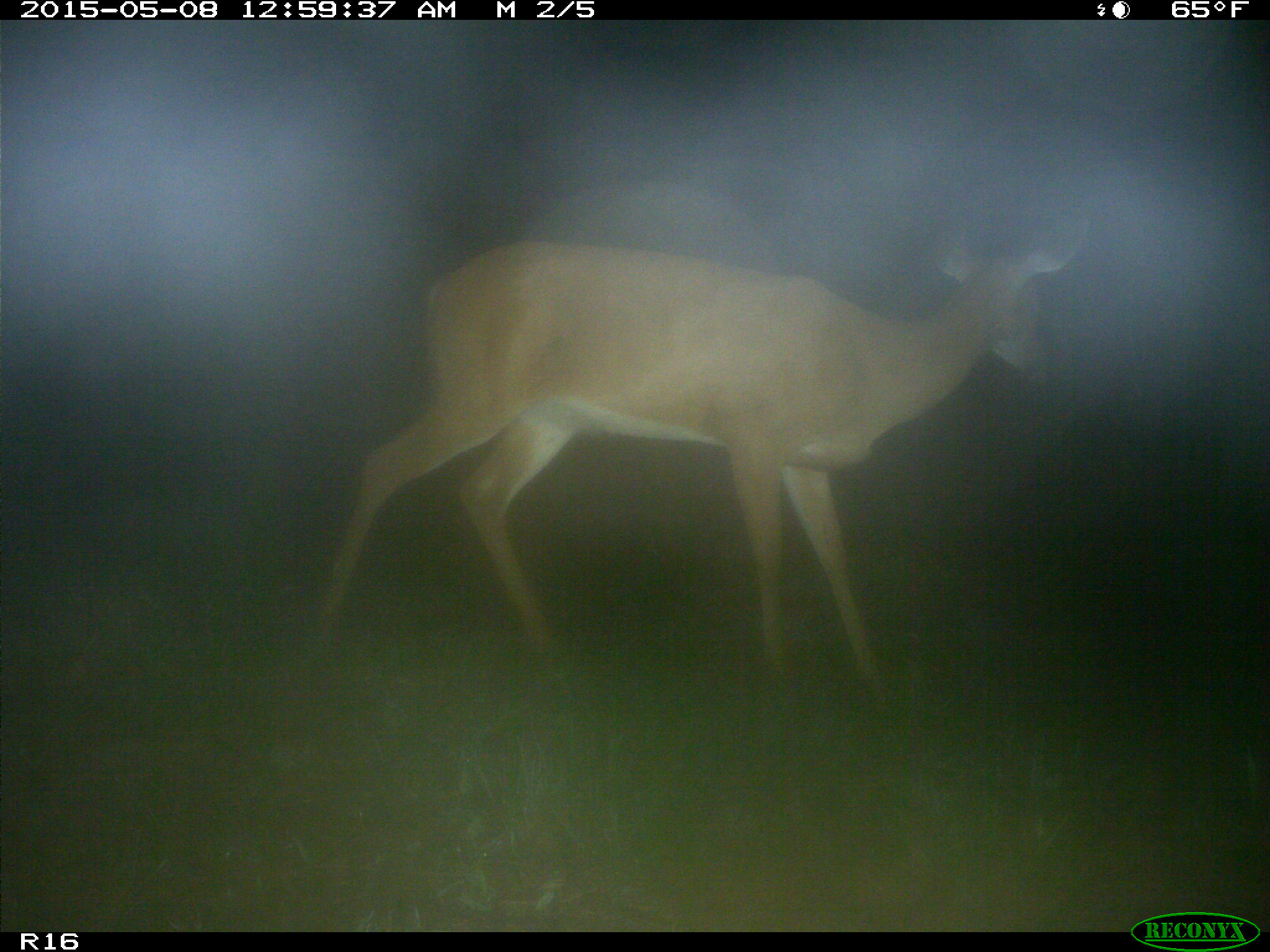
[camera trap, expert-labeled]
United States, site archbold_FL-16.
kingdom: Animalia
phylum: Chordata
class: Mammalia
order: Artiodactyla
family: Bovidae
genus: Bos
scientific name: Bos taurus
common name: domestic cow